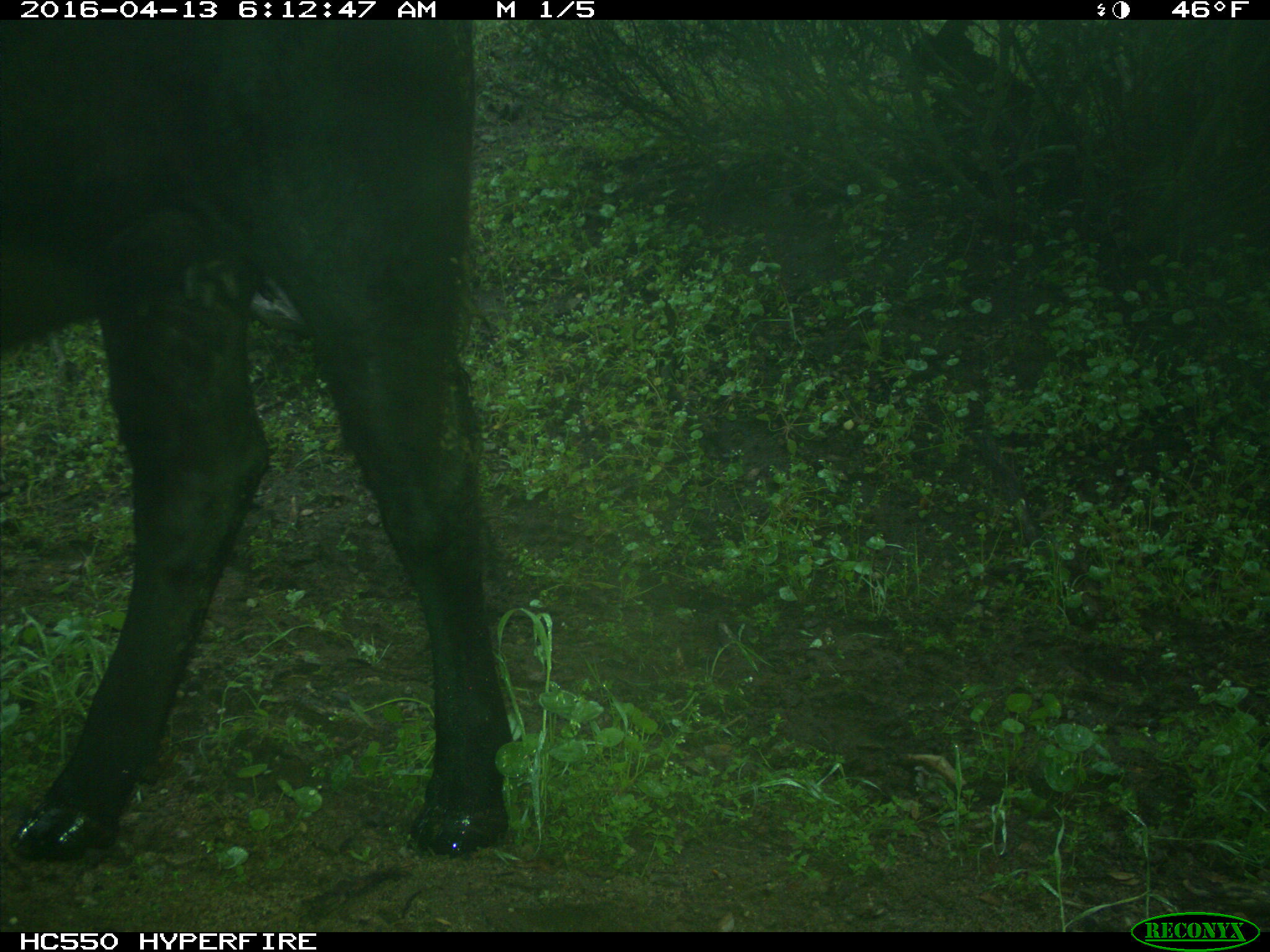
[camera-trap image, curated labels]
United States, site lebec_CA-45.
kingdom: Animalia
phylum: Chordata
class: Mammalia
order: Artiodactyla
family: Bovidae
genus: Bos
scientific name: Bos taurus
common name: domestic cow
Bos taurus (domestic cow).